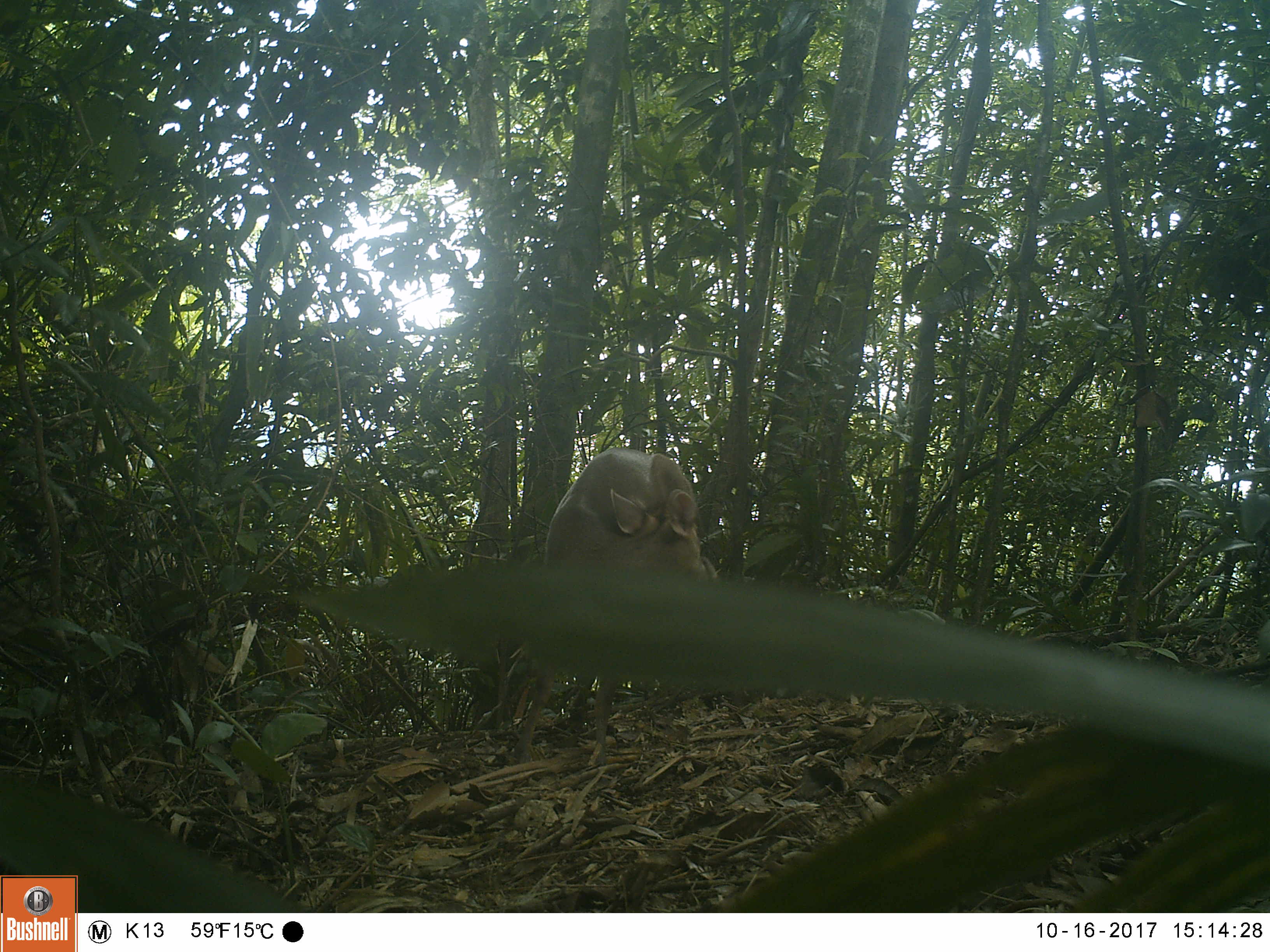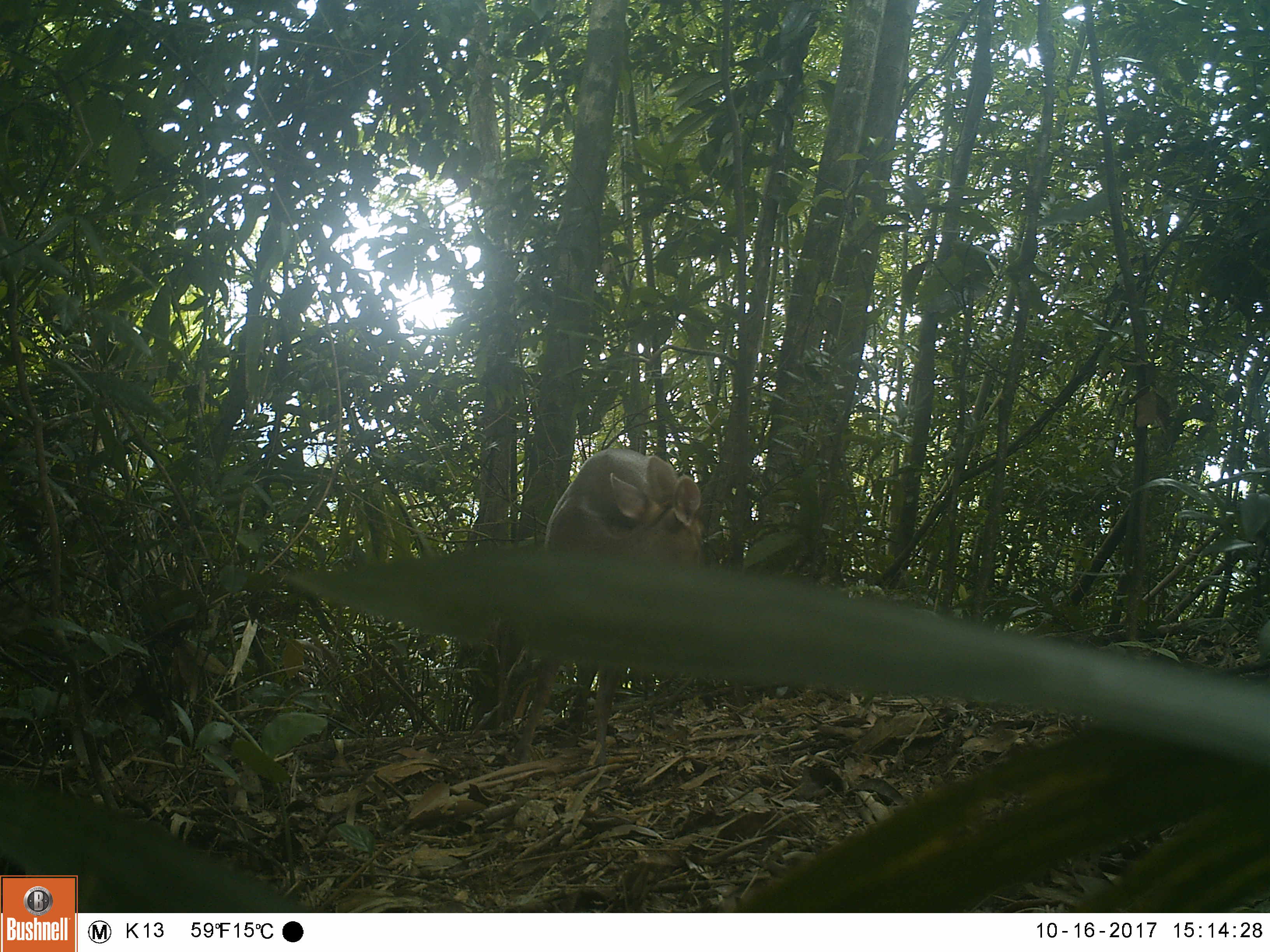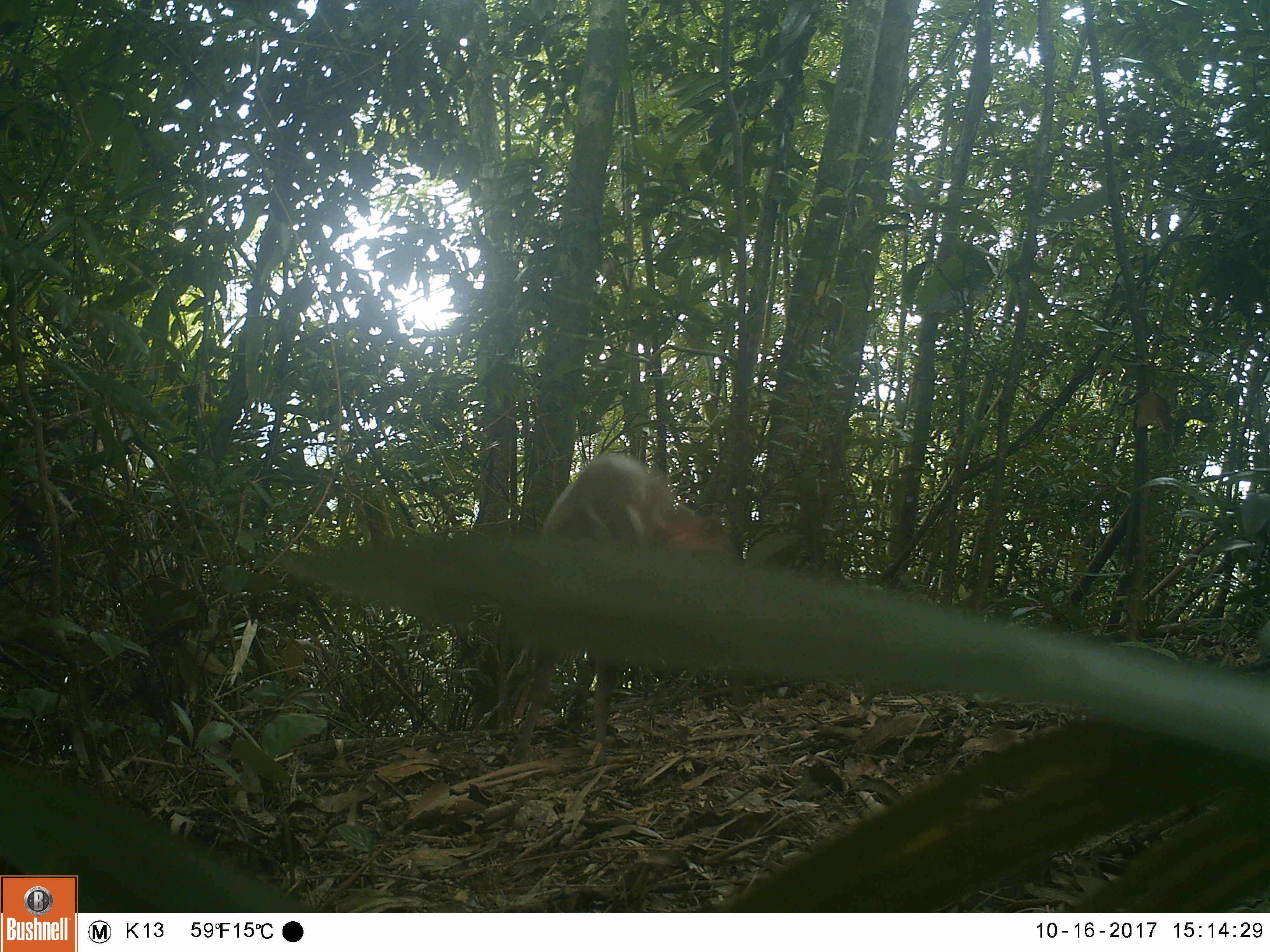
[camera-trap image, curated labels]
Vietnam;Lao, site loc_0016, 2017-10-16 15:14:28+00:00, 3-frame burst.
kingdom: Animalia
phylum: Chordata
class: Mammalia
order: Artiodactyla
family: Cervidae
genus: Muntiacus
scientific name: Muntiacus rooseveltorum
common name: roosevelt's muntjac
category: roosevelts muntjac group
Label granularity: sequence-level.